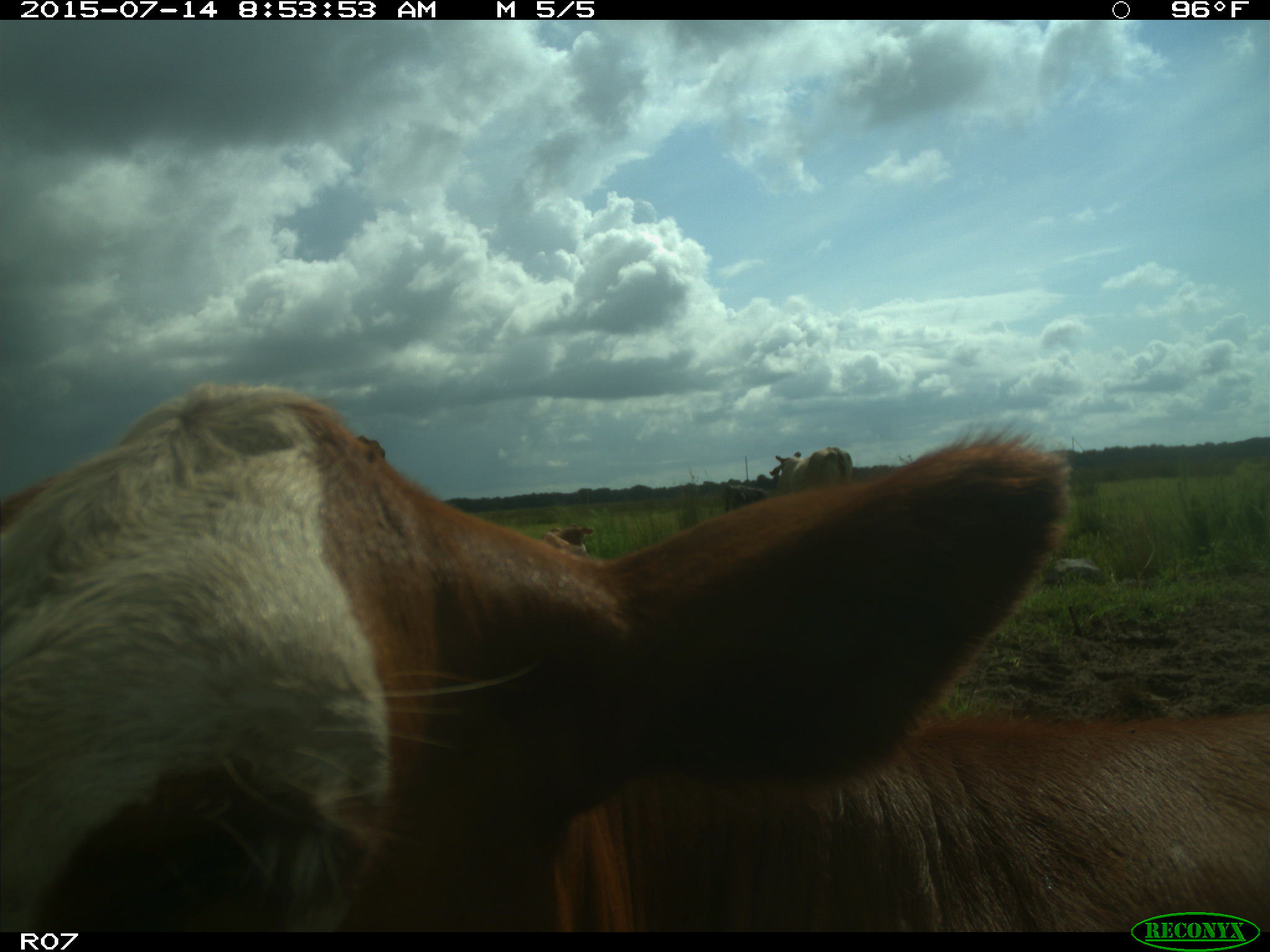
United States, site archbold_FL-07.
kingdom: Animalia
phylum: Chordata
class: Mammalia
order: Artiodactyla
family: Bovidae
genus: Bos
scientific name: Bos taurus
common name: domestic cow